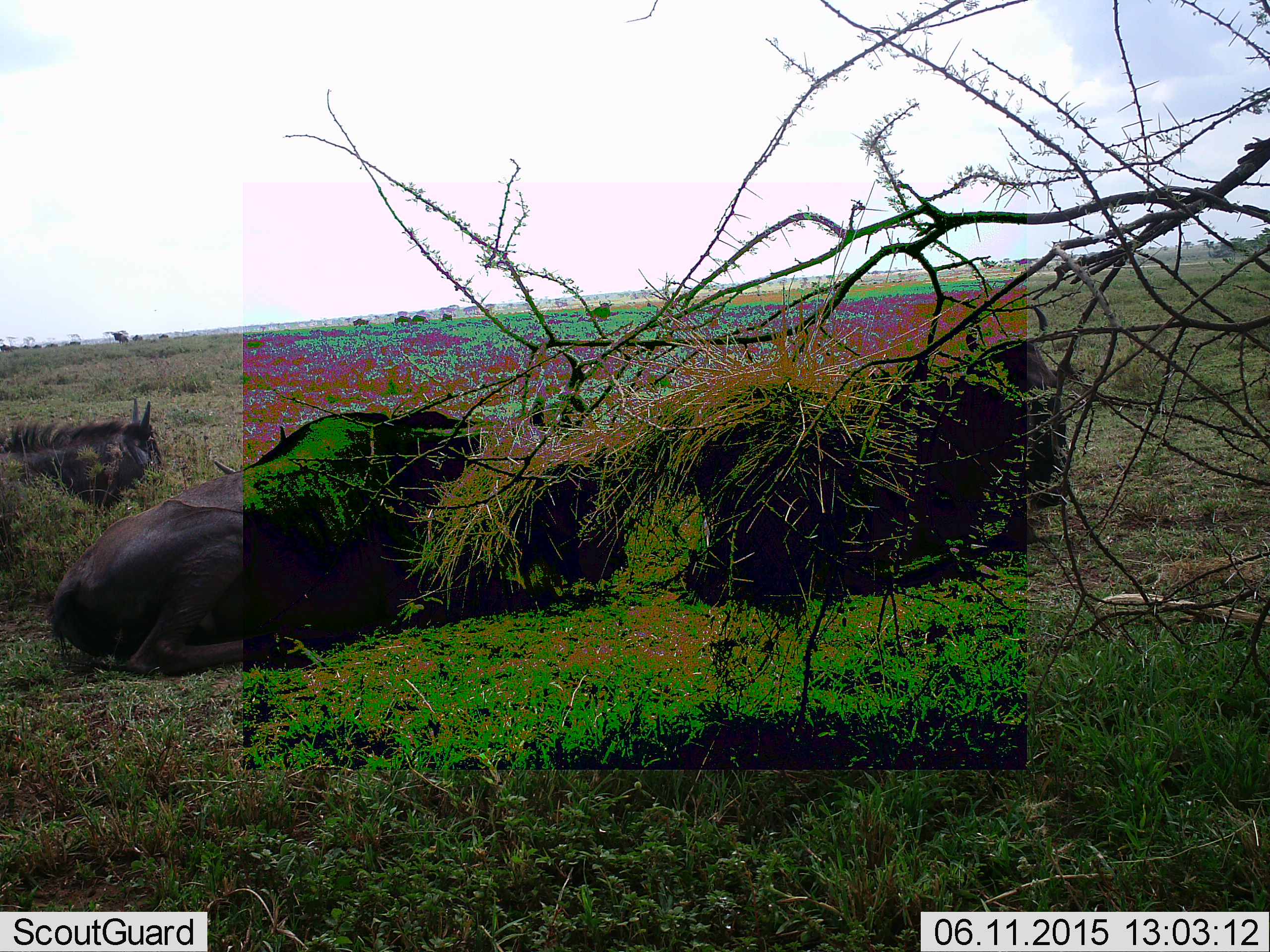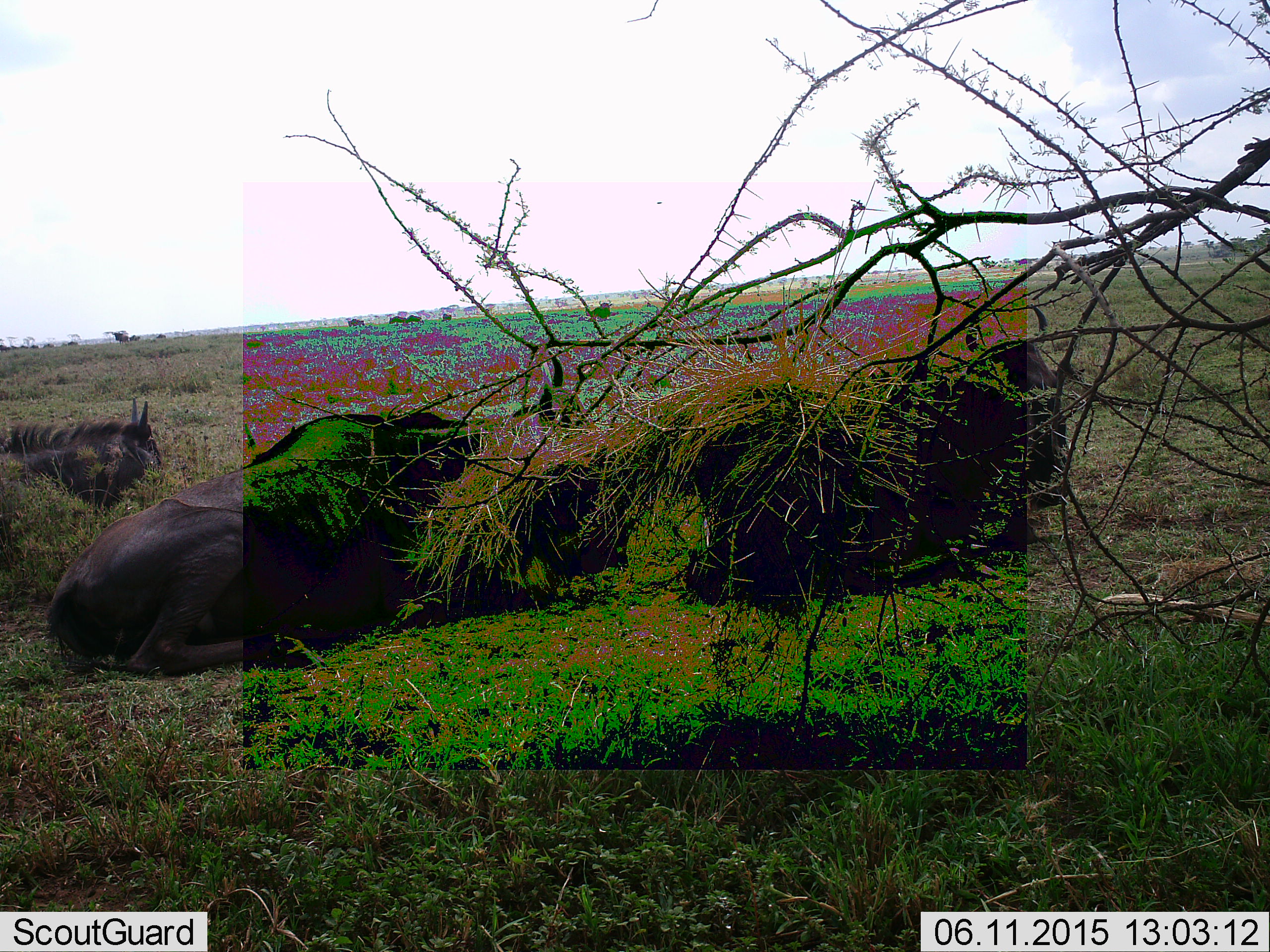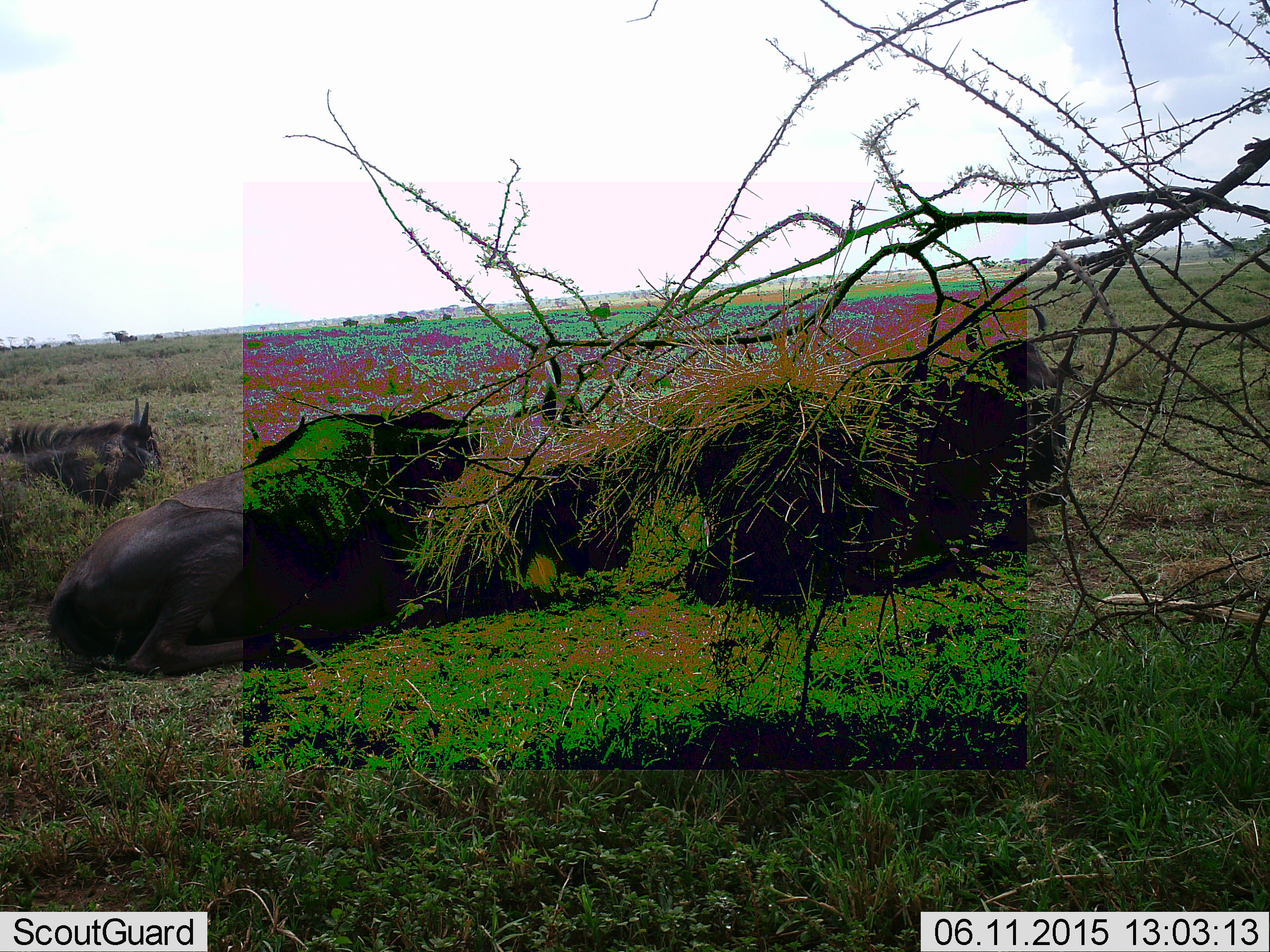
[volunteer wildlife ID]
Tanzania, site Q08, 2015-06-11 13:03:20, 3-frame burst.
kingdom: Animalia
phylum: Chordata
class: Mammalia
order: Artiodactyla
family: Bovidae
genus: Connochaetes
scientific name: Connochaetes taurinus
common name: blue wildebeest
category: wildebeest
Wildebeest (blue wildebeest) (Connochaetes taurinus), count 3. Behavior (volunteer vote fractions): standing 27%, resting 100%, moving 45%, interacting 0%. Young present (vote fraction): 18%. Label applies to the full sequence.